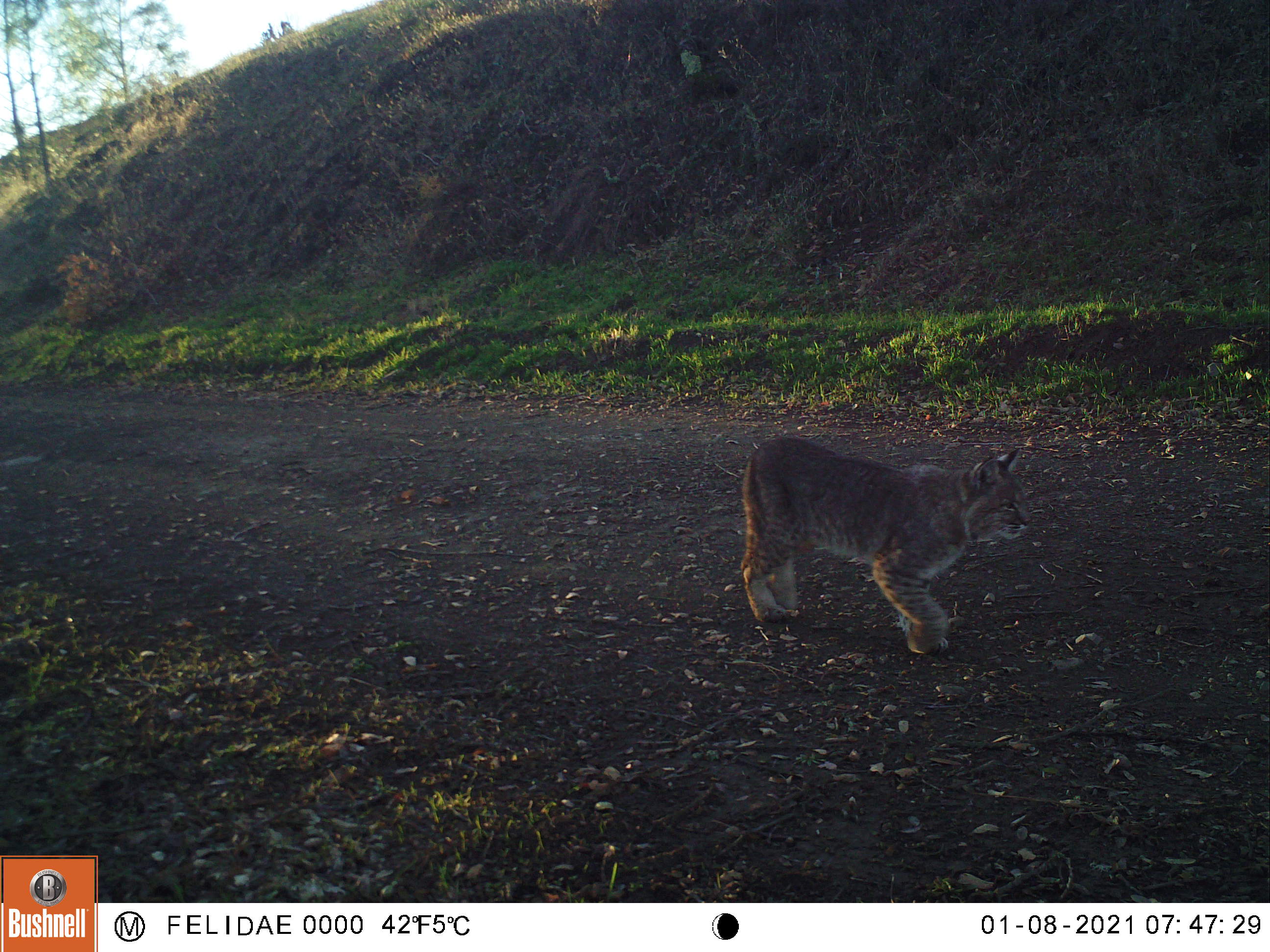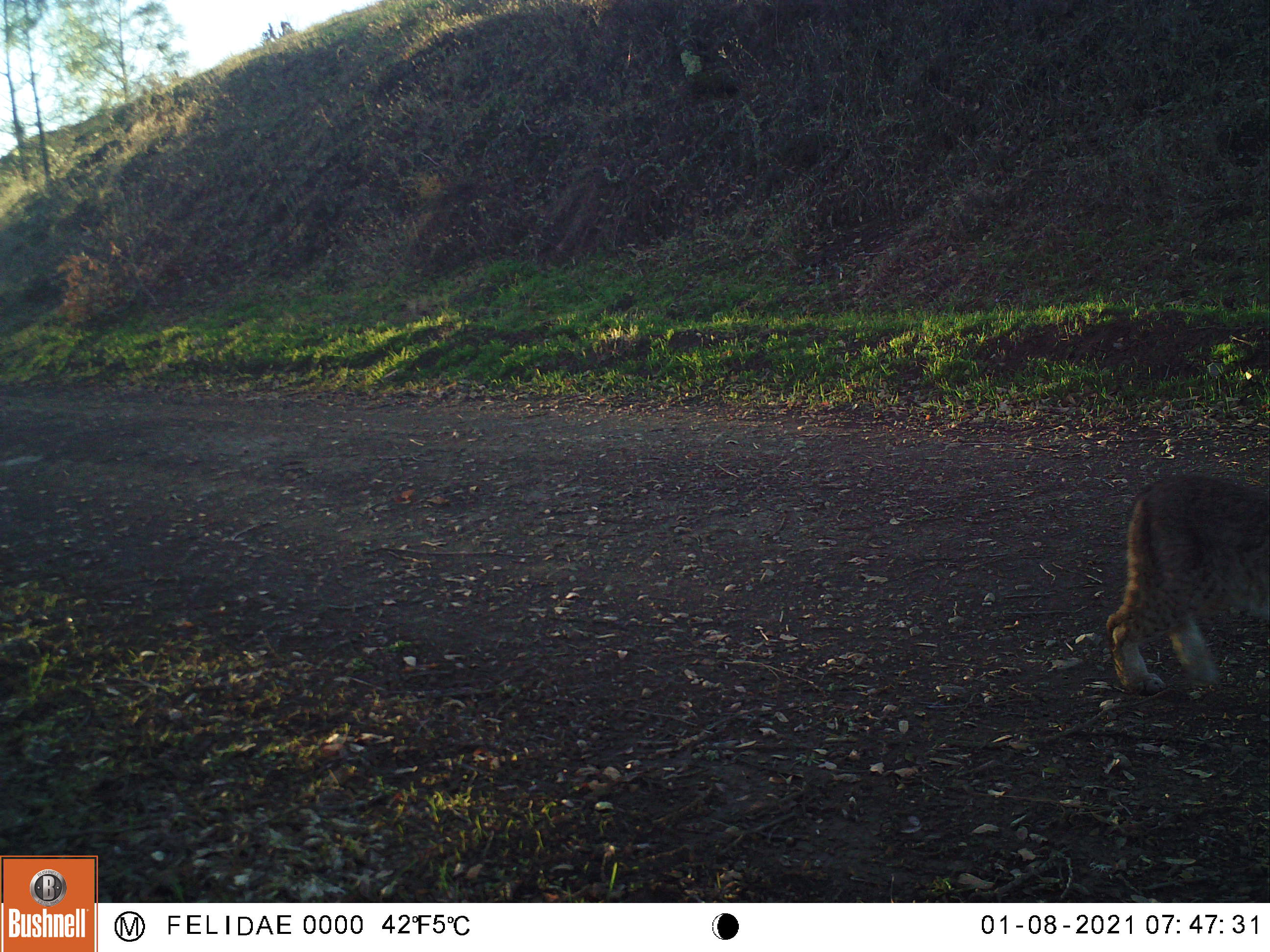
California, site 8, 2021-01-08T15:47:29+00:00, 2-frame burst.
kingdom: Animalia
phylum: Chordata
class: Mammalia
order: Carnivora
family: Felidae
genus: Lynx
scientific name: Lynx rufus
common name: bobcat